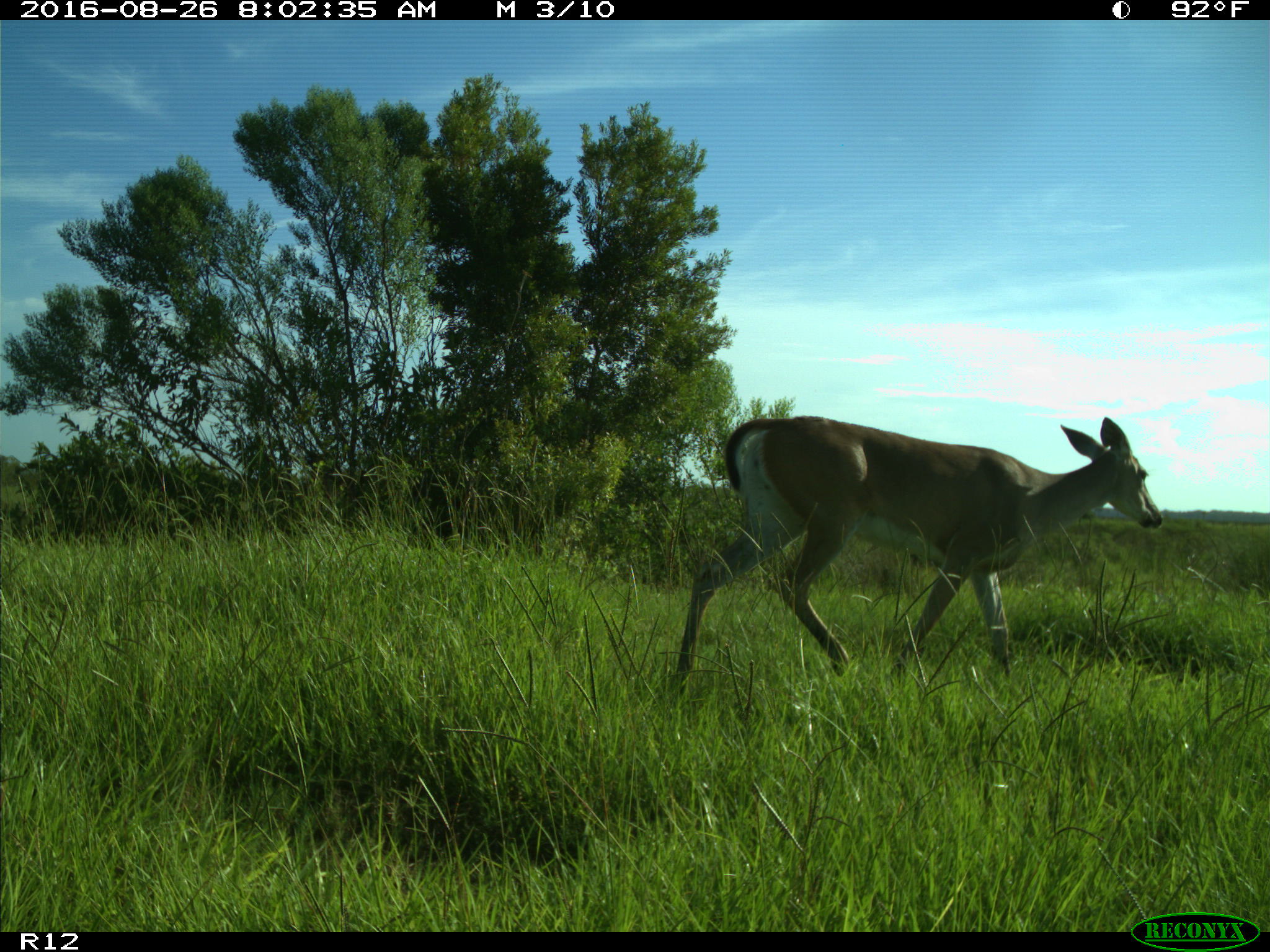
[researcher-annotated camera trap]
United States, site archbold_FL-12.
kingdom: Animalia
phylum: Chordata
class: Mammalia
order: Artiodactyla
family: Cervidae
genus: Odocoileus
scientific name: Odocoileus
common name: deer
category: unidentified deer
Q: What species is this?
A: Unidentified deer (deer) (Odocoileus).